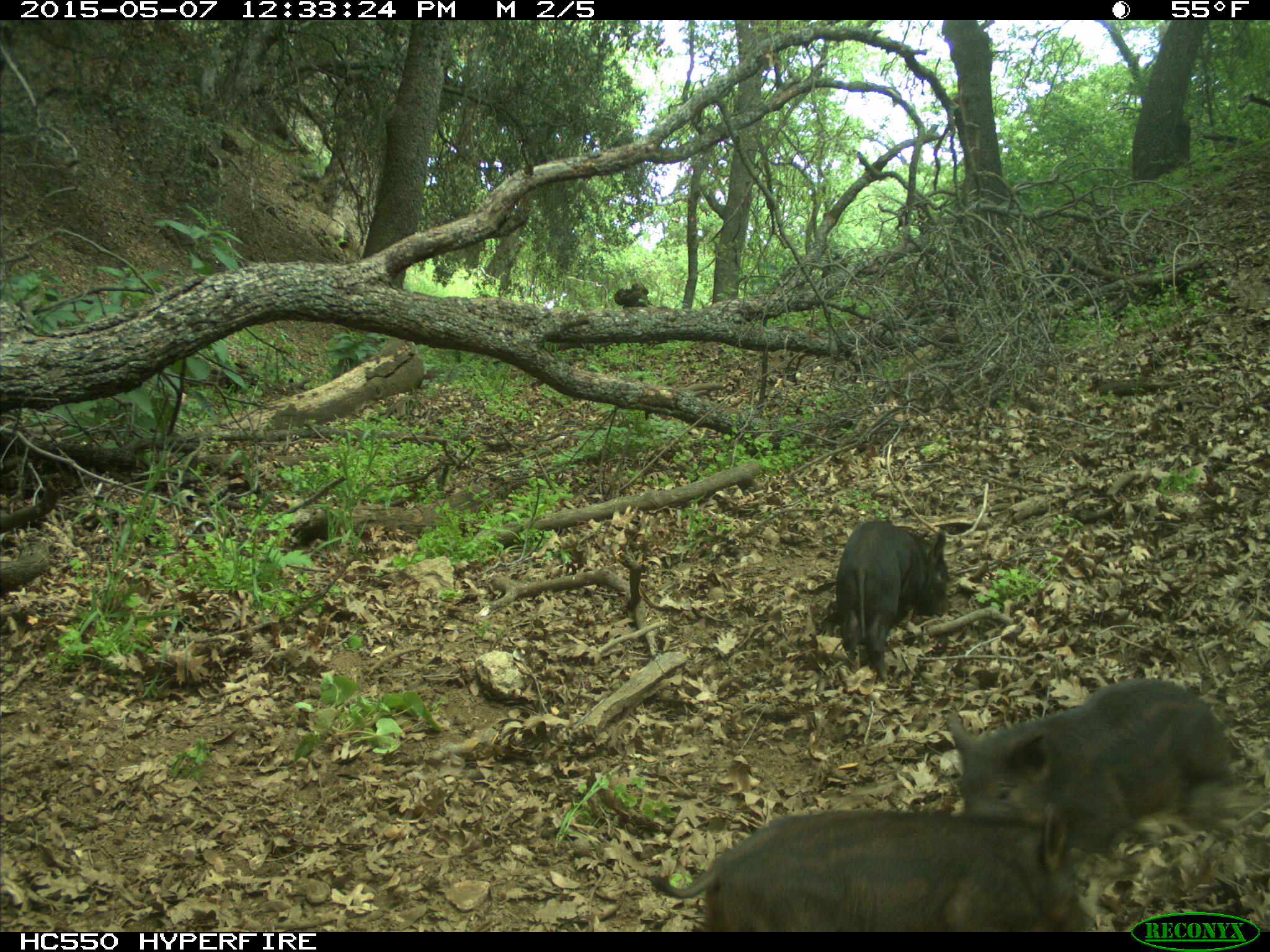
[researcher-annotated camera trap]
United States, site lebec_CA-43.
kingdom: Animalia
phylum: Chordata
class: Mammalia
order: Artiodactyla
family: Suidae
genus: Sus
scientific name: Sus scrofa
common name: wild boar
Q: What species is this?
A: Sus scrofa (wild boar).